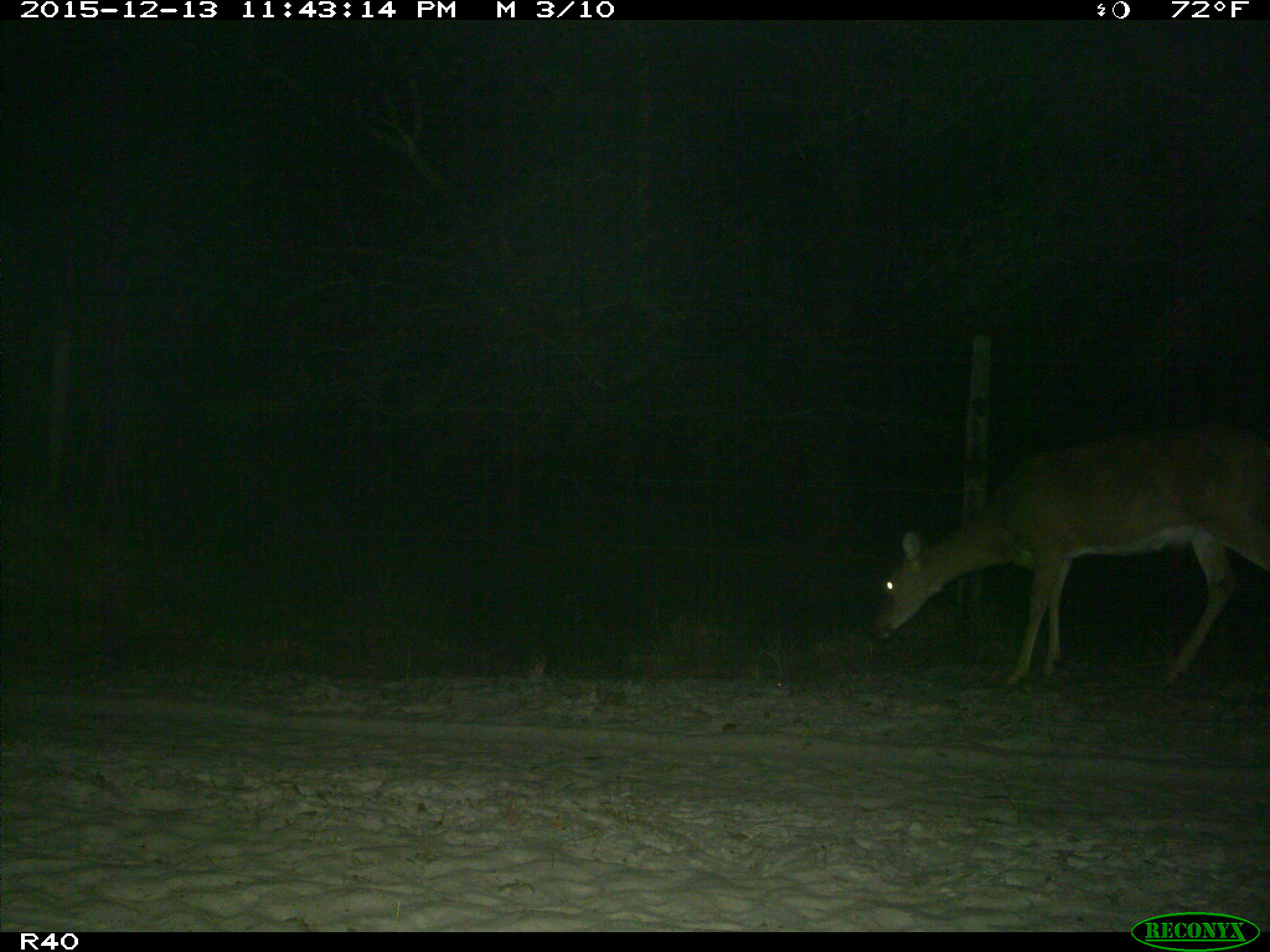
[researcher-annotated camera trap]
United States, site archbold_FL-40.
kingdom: Animalia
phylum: Chordata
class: Mammalia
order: Artiodactyla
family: Cervidae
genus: Odocoileus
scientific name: Odocoileus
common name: deer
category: unidentified deer